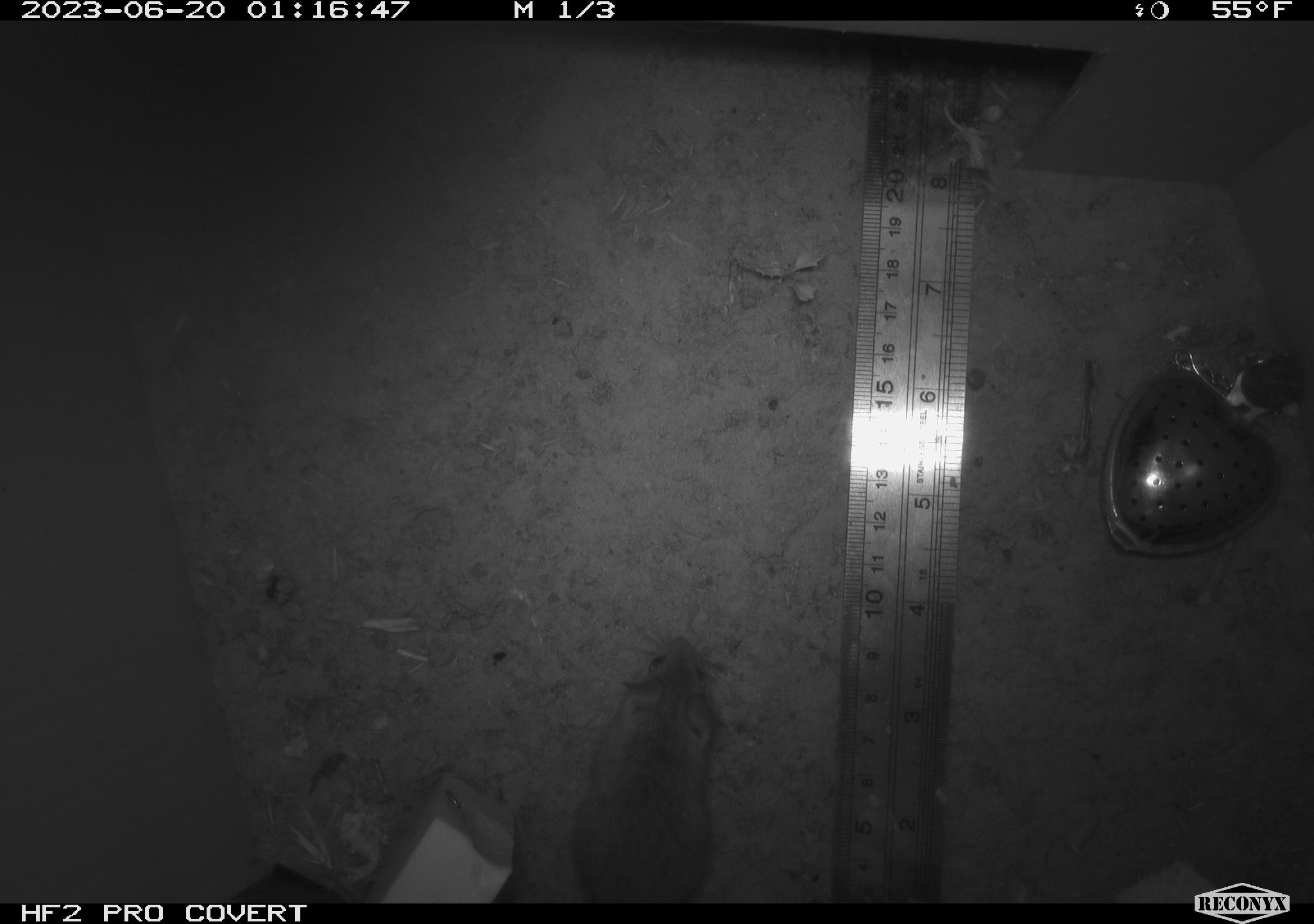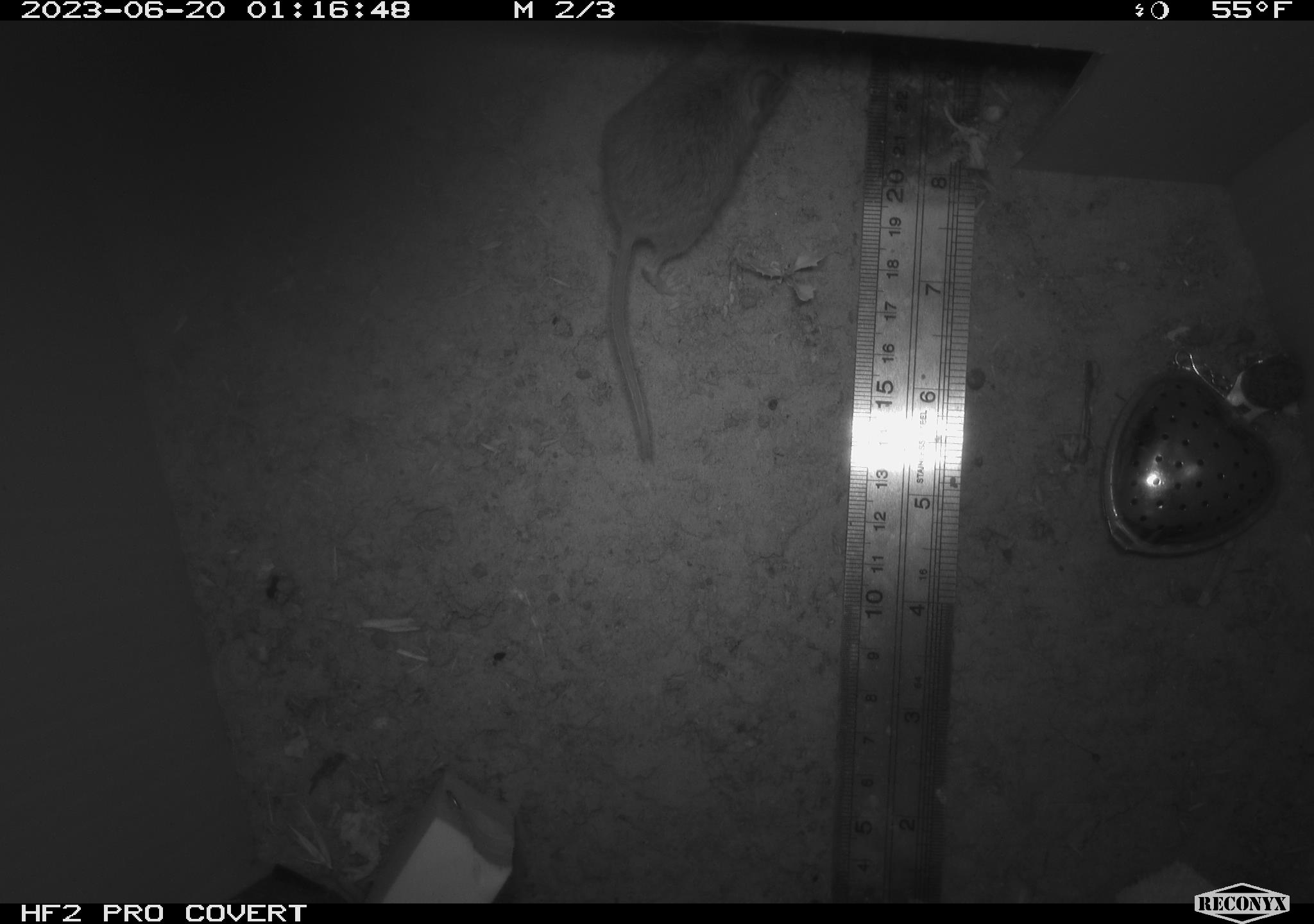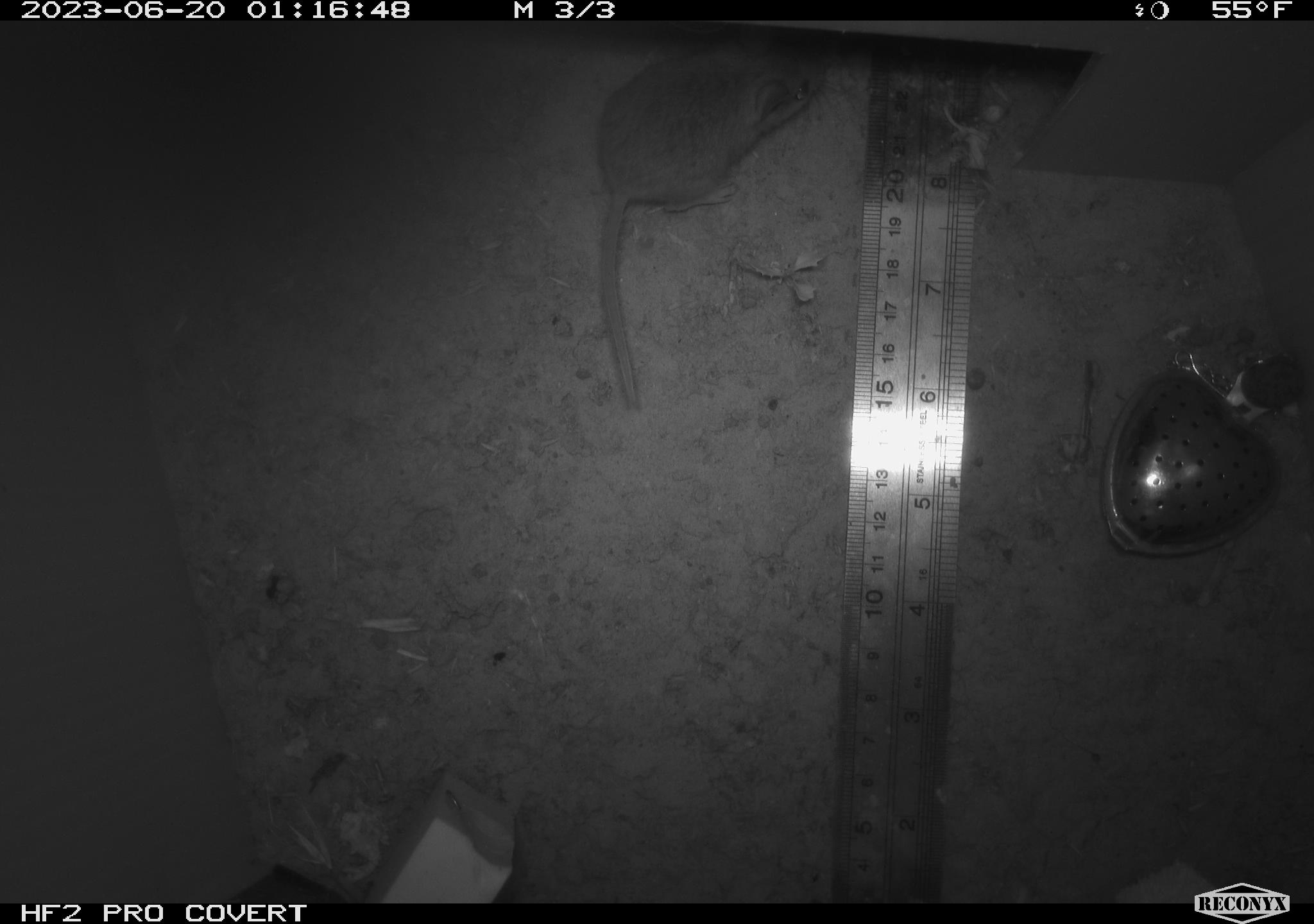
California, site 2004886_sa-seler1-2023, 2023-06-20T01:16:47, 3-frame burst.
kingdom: Animalia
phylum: Chordata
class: Mammalia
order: Rodentia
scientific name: Rodentia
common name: mouse species